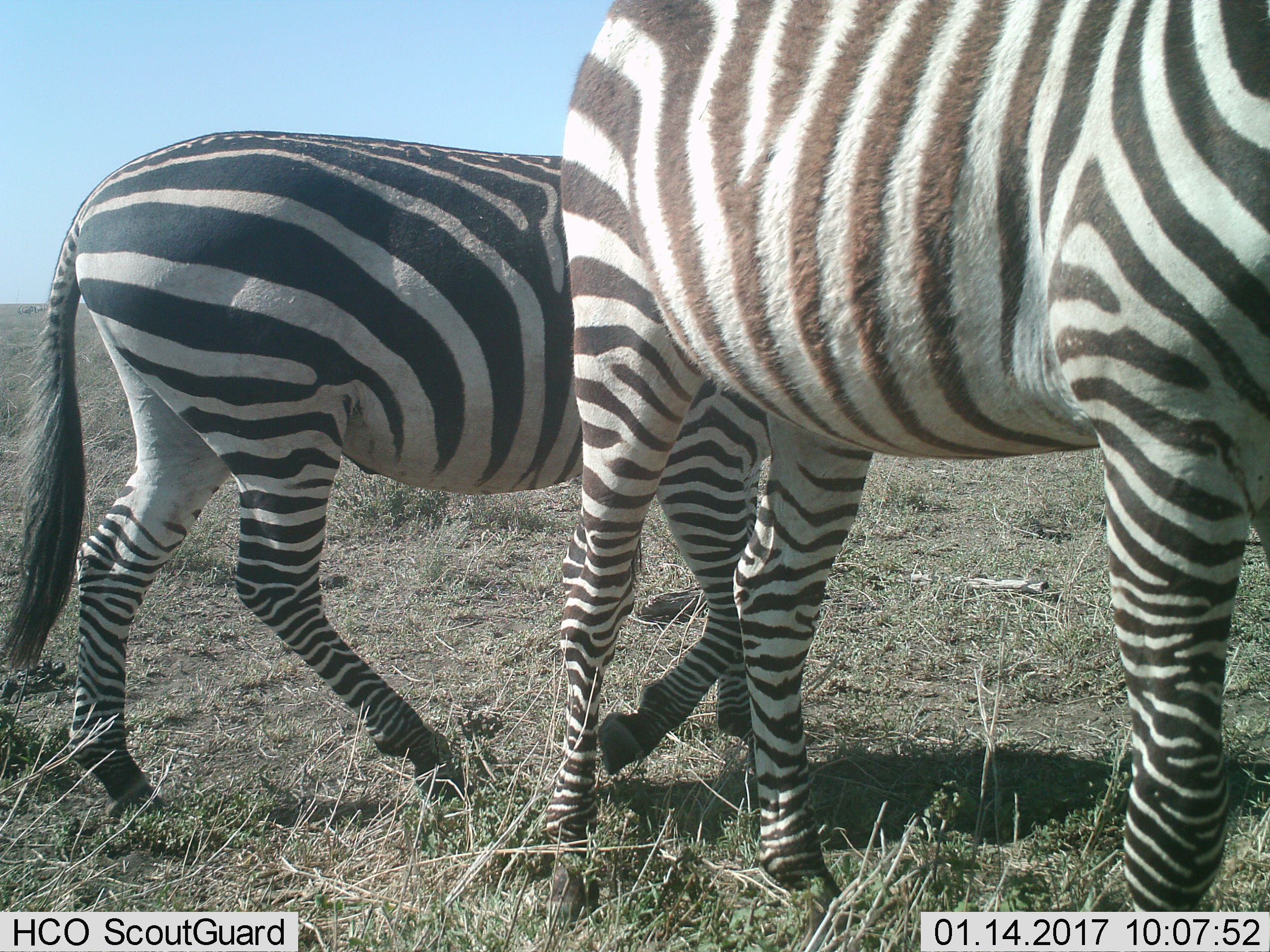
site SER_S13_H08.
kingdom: Animalia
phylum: Chordata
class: Mammalia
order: Perissodactyla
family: Equidae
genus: Equus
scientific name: Equus quagga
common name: plains zebra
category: zebraplains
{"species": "zebraplains (plains zebra) (Equus quagga)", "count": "2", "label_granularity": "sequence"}